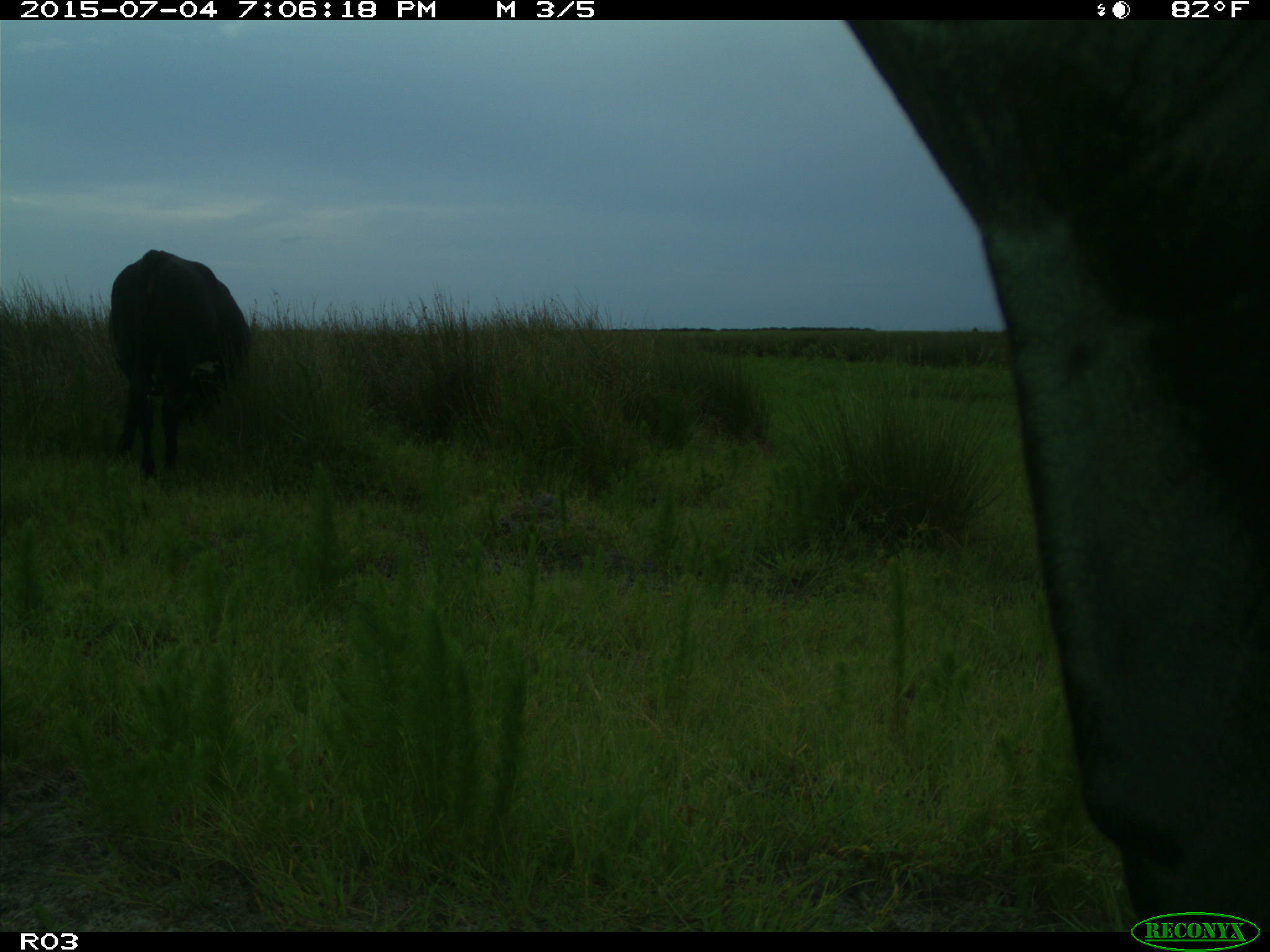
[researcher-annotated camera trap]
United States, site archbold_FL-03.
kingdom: Animalia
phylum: Chordata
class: Mammalia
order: Artiodactyla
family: Bovidae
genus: Bos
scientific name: Bos taurus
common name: domestic cow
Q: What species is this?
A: Bos taurus (domestic cow).